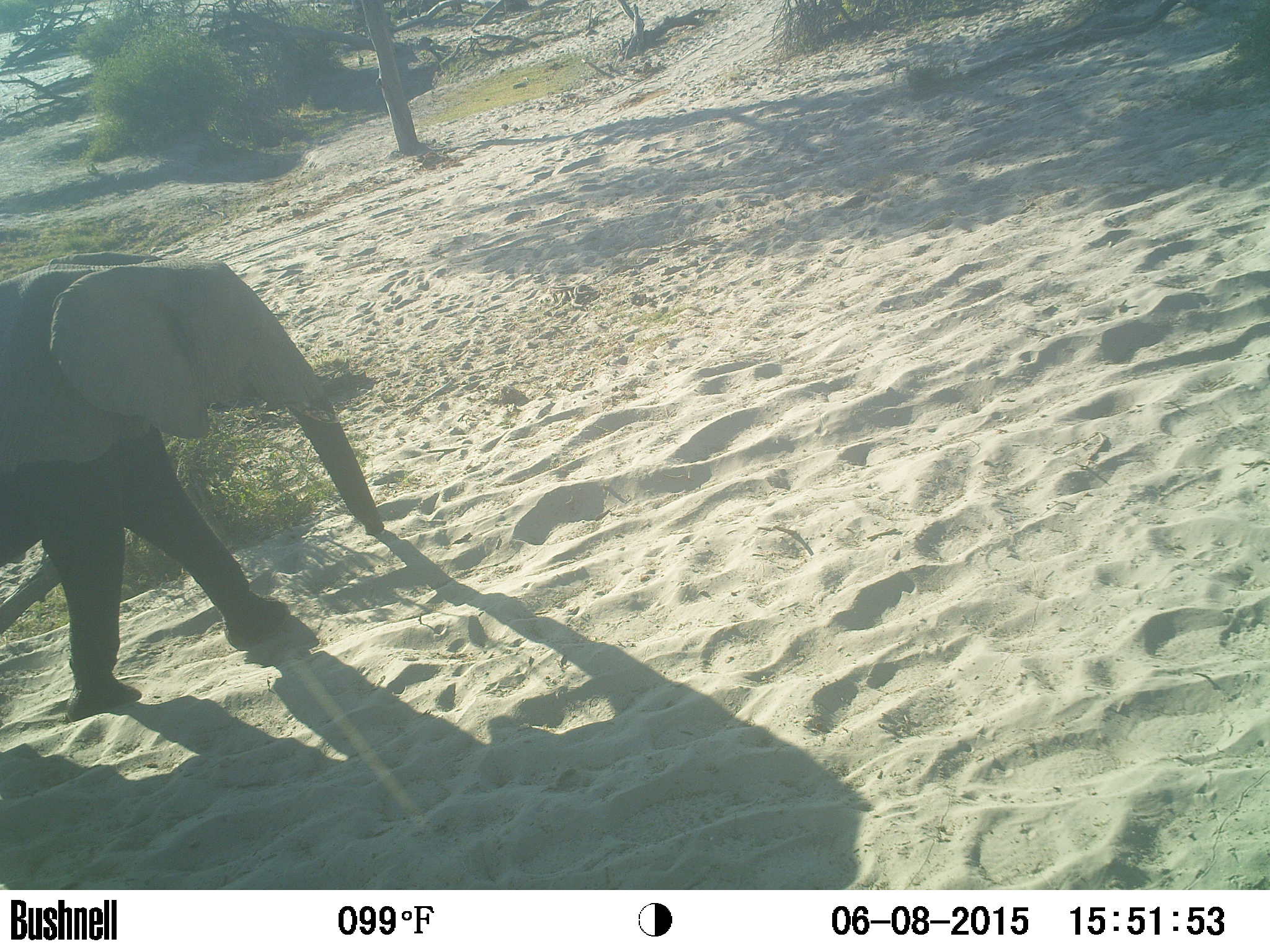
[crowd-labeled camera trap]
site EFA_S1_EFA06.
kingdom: Animalia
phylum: Chordata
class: Mammalia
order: Proboscidea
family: Elephantidae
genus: Loxodonta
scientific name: Loxodonta africana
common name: african bush elephant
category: elephant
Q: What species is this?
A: Elephant (african bush elephant) (Loxodonta africana).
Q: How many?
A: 1.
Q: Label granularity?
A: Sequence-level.